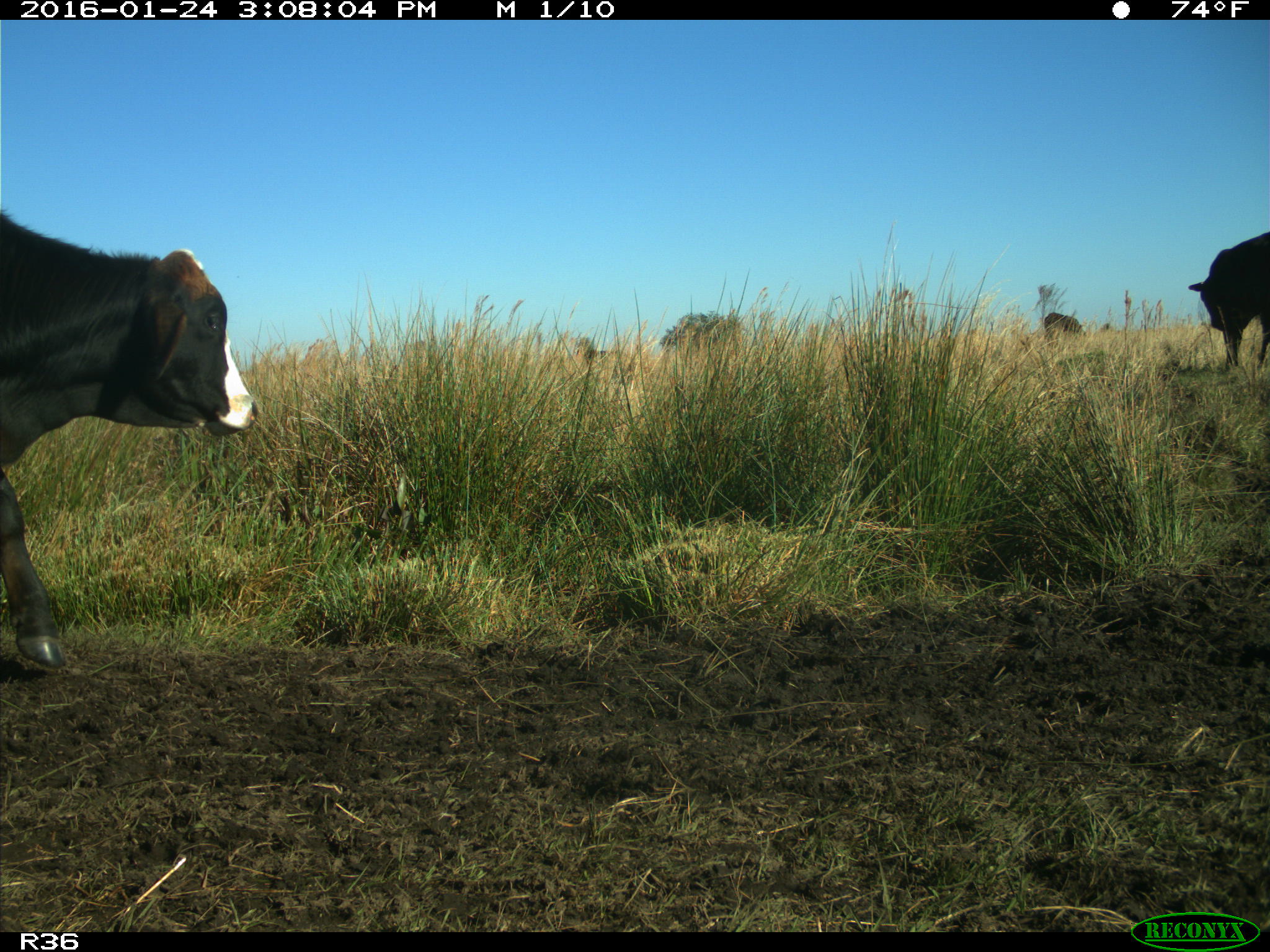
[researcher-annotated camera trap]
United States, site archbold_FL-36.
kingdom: Animalia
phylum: Chordata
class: Mammalia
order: Artiodactyla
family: Bovidae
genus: Bos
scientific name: Bos taurus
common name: domestic cow